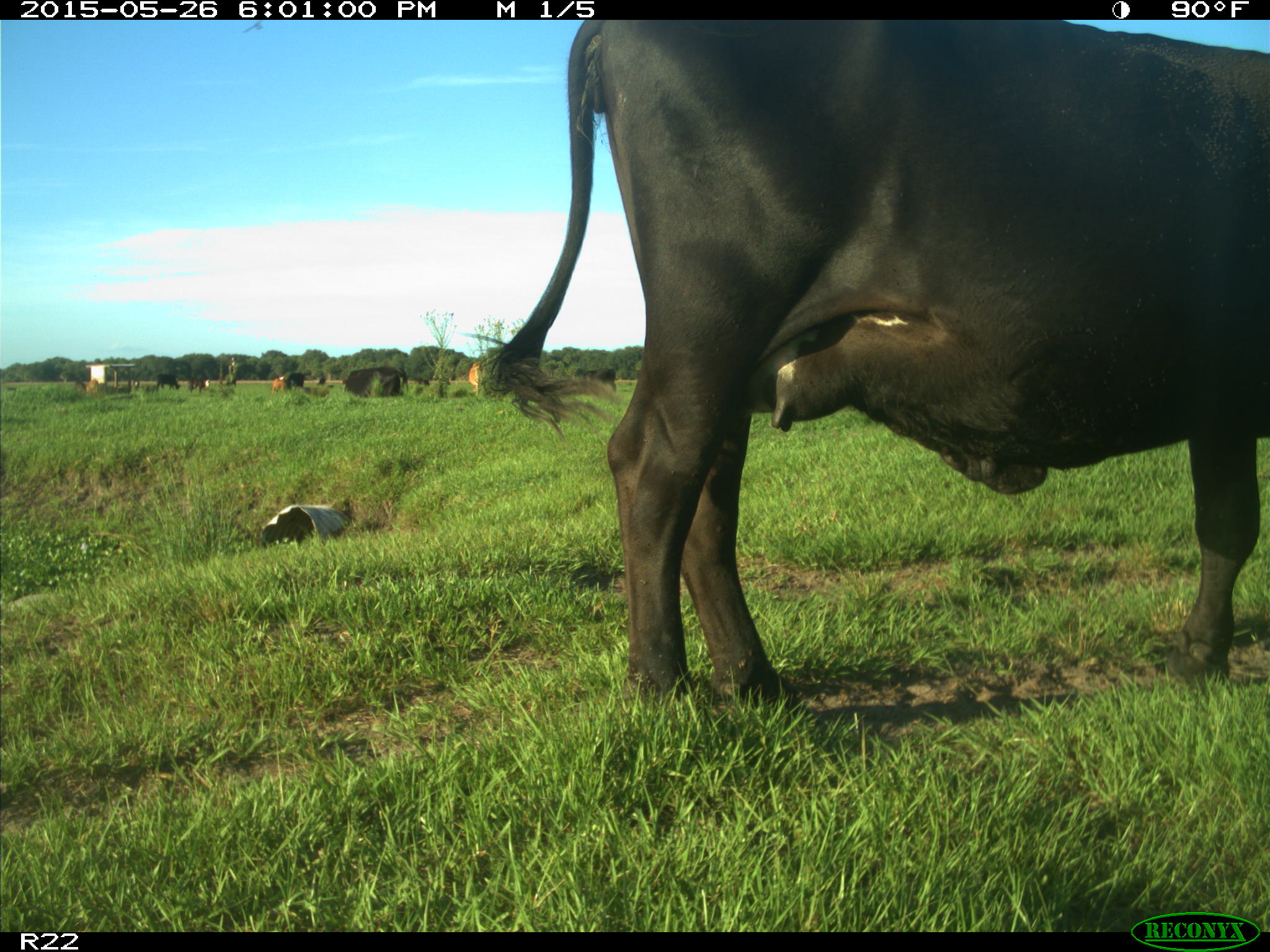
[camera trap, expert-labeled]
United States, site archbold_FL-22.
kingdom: Animalia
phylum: Chordata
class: Mammalia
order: Artiodactyla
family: Bovidae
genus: Bos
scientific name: Bos taurus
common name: domestic cow